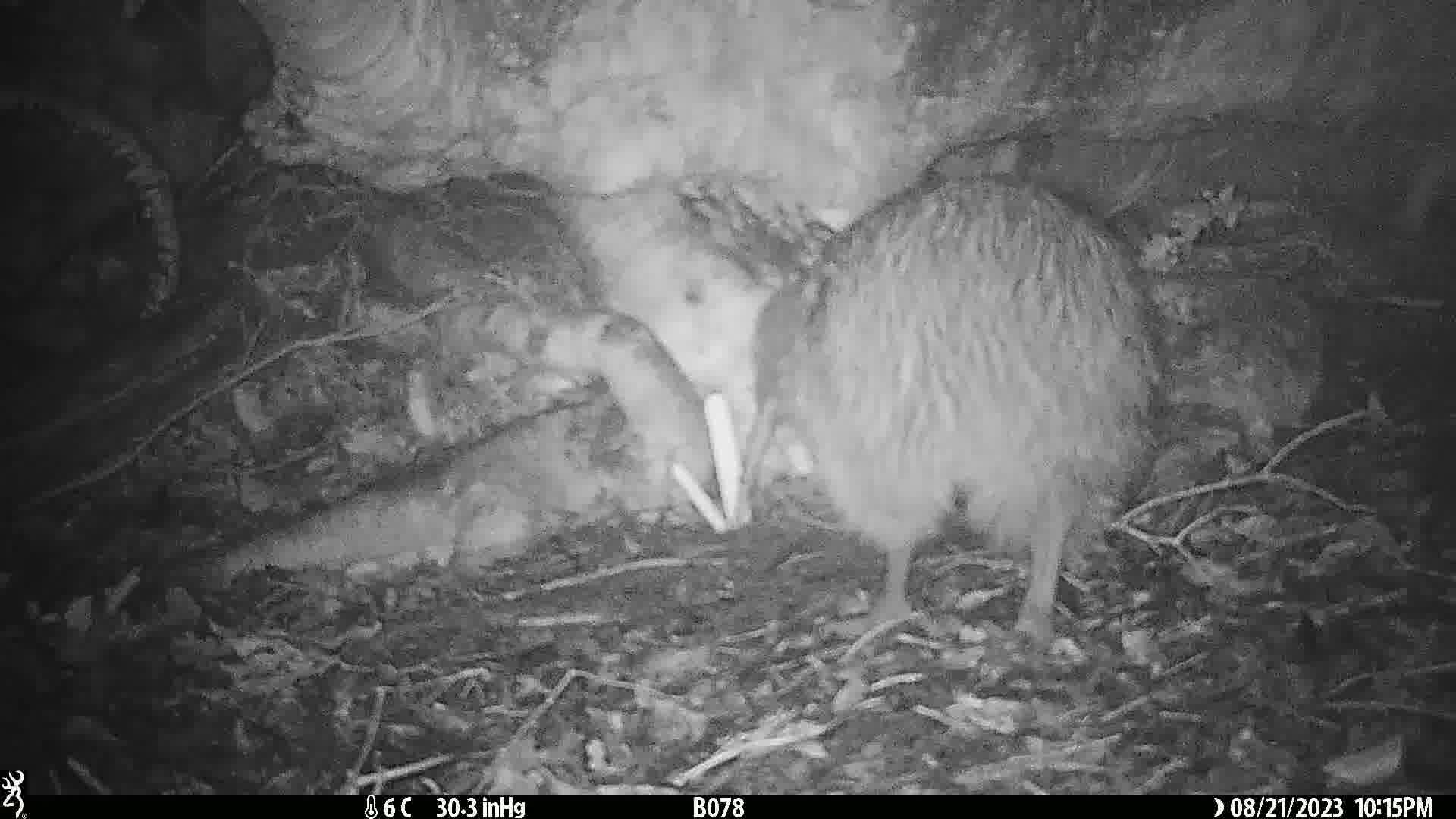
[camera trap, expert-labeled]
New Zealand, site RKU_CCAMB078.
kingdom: Animalia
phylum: Chordata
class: Aves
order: Apterygiformes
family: Apterygidae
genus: Apteryx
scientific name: Apteryx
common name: kiwi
Kiwi (Apteryx).